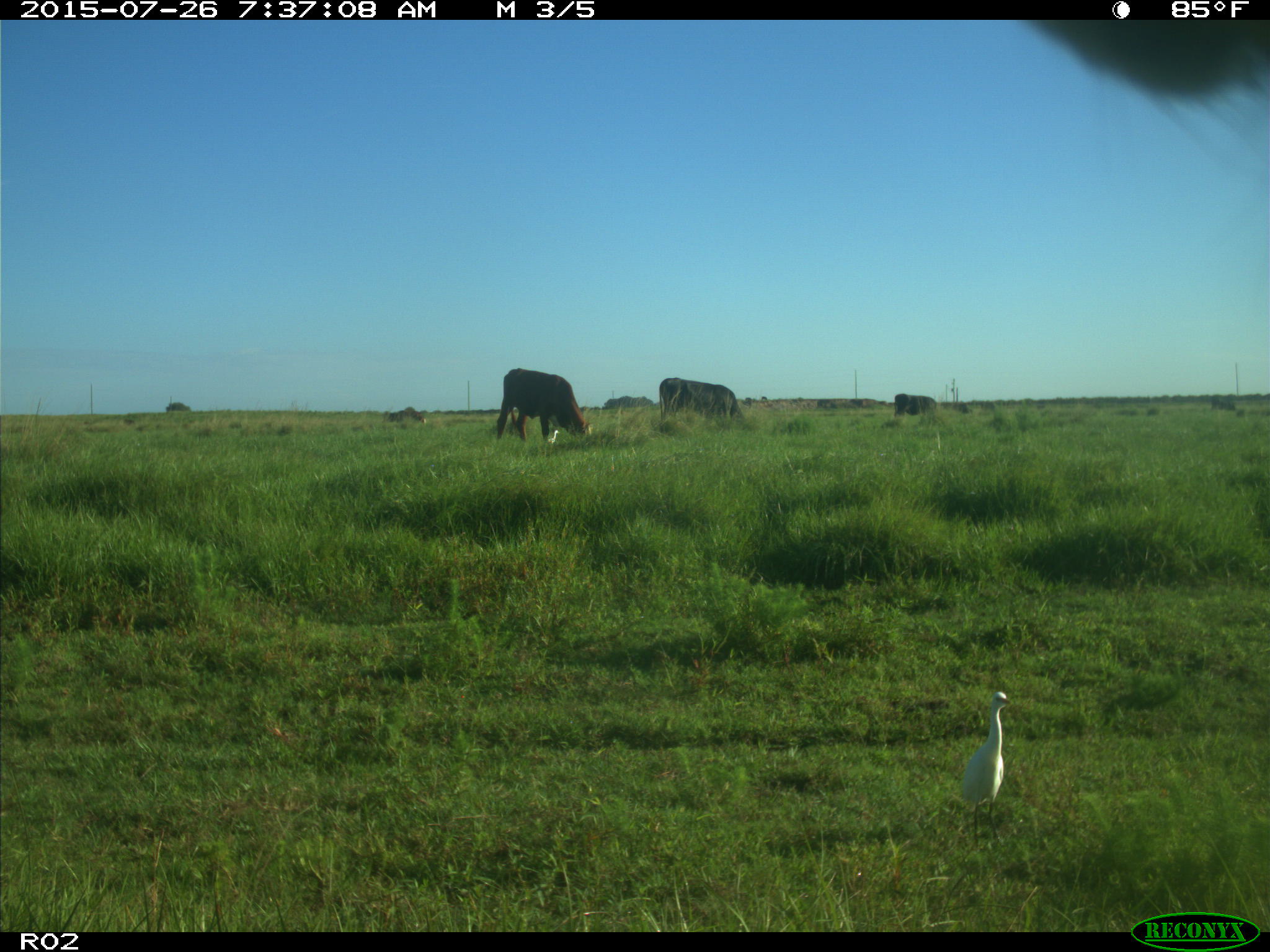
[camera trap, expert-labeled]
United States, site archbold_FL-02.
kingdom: Animalia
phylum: Chordata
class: Mammalia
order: Artiodactyla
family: Bovidae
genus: Bos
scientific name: Bos taurus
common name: domestic cow